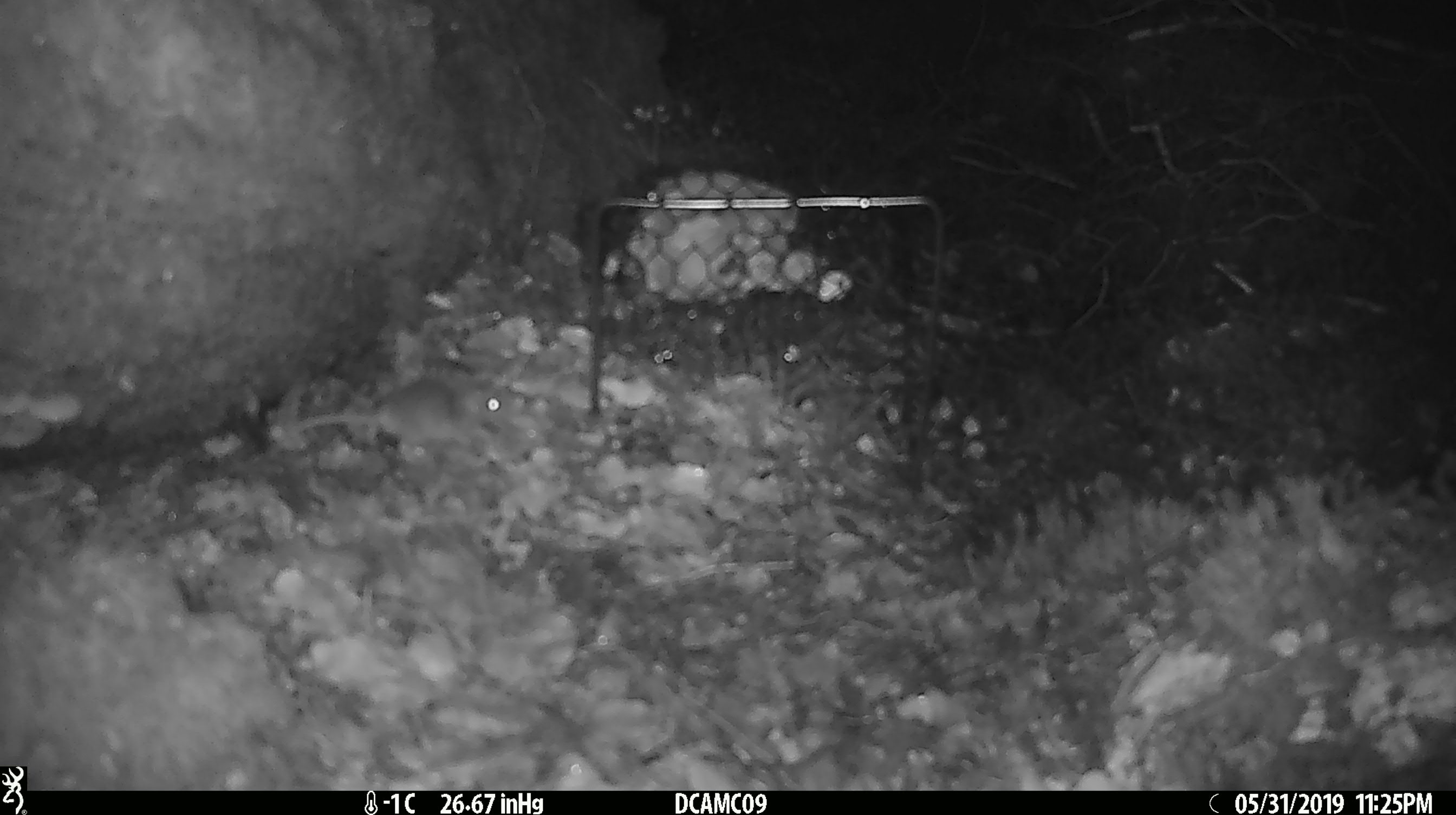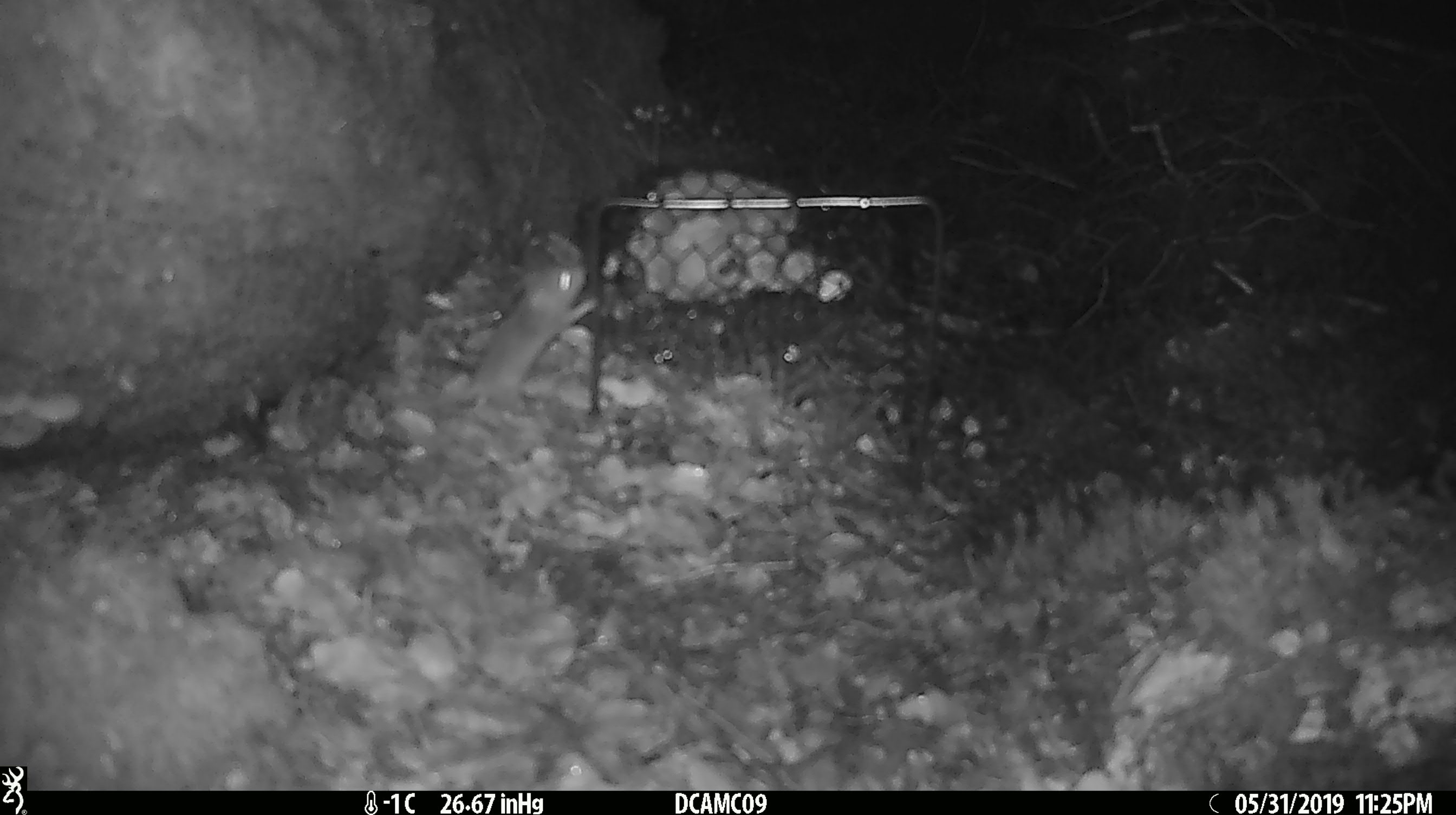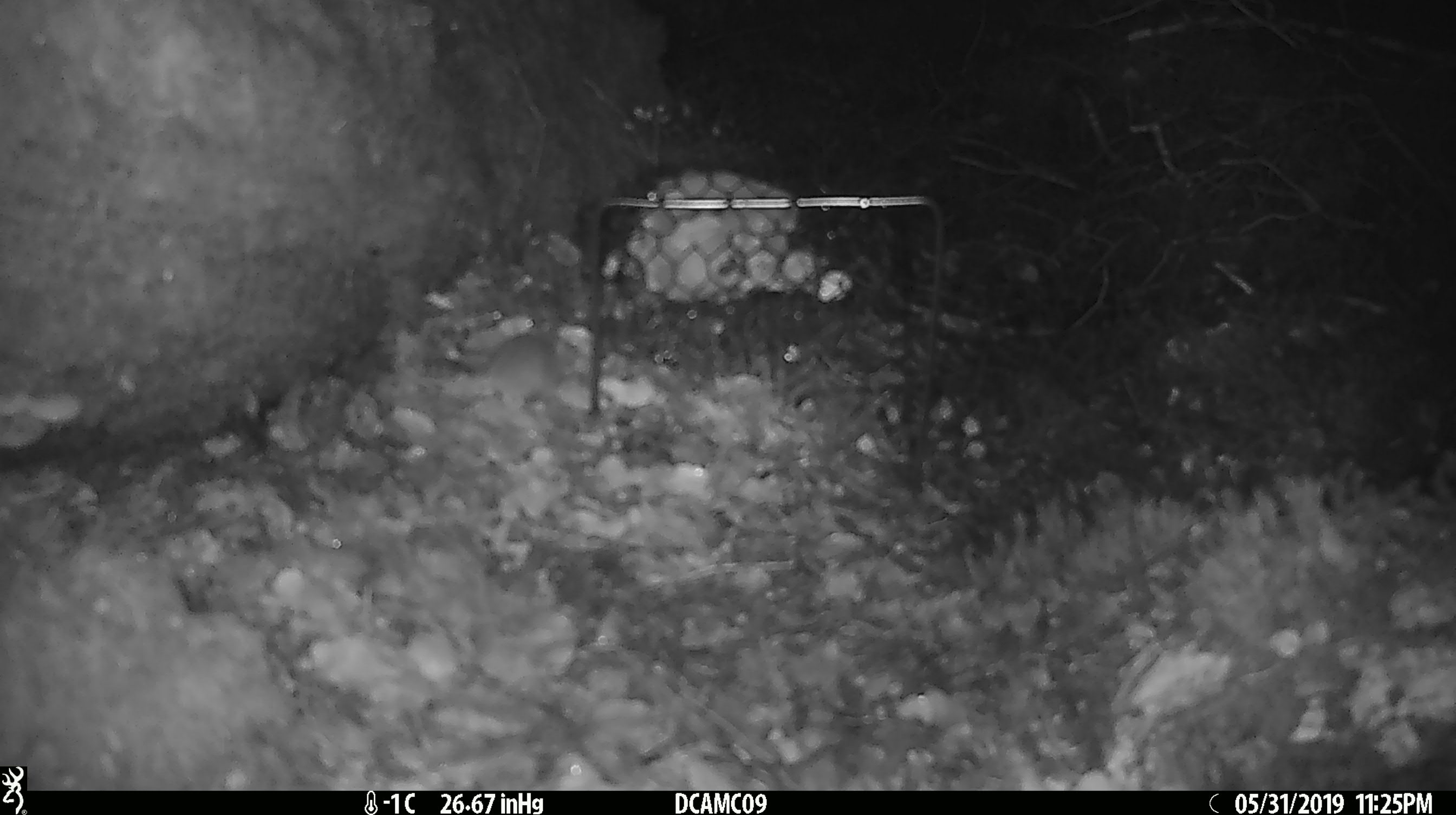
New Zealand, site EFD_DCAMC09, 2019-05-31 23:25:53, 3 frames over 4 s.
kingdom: Animalia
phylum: Chordata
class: Mammalia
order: Rodentia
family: Muridae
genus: Mus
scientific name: Mus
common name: mouse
Mouse (Mus).